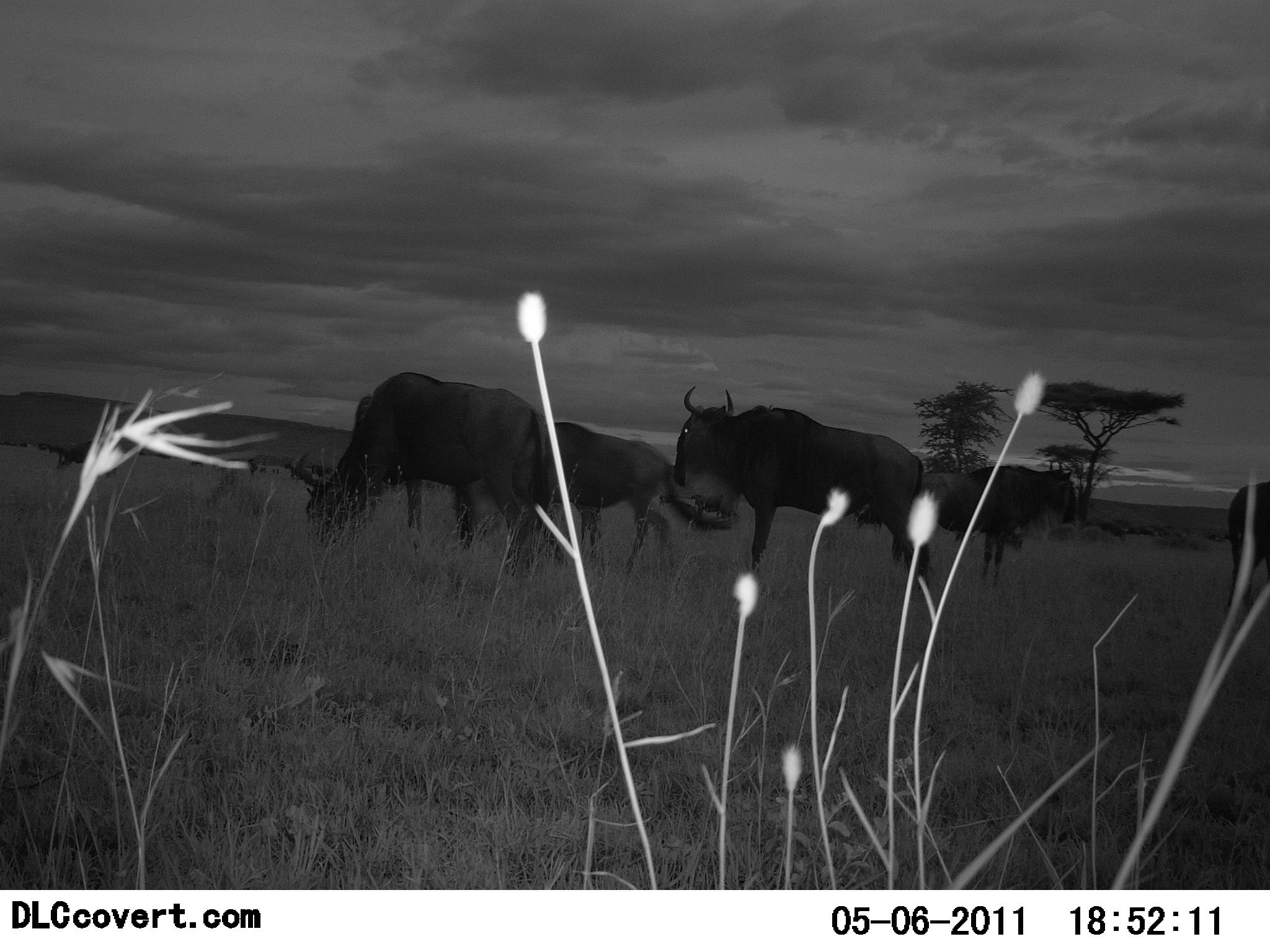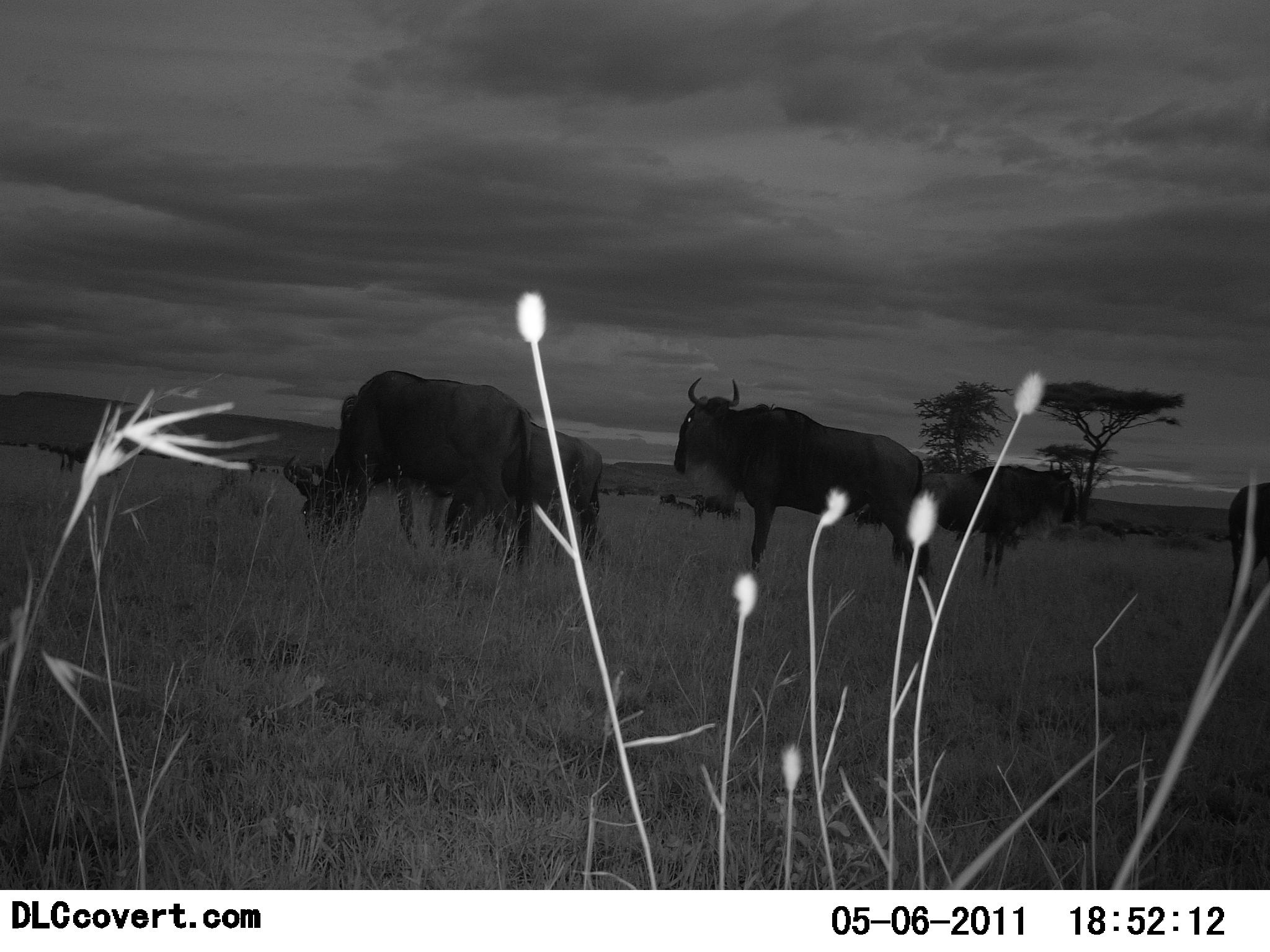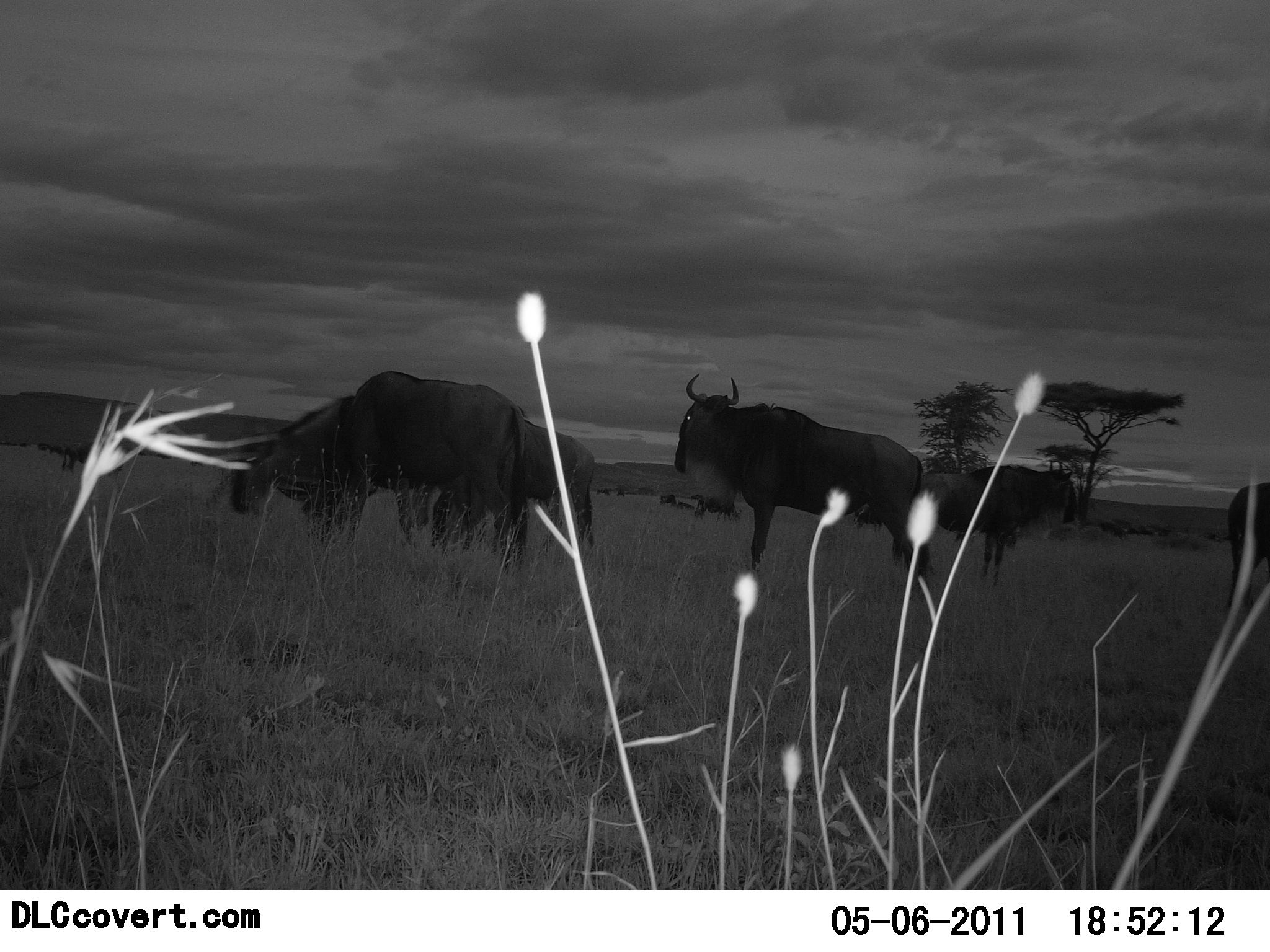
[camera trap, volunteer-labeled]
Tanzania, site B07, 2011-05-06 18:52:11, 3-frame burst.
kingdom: Animalia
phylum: Chordata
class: Mammalia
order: Artiodactyla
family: Bovidae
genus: Connochaetes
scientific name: Connochaetes taurinus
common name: blue wildebeest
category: wildebeest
Wildebeest (blue wildebeest) (Connochaetes taurinus), count 6. Behavior (volunteer vote fractions): standing 73%, resting 9%, moving 27%, interacting 0%. Young present (vote fraction): 0%. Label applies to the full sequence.